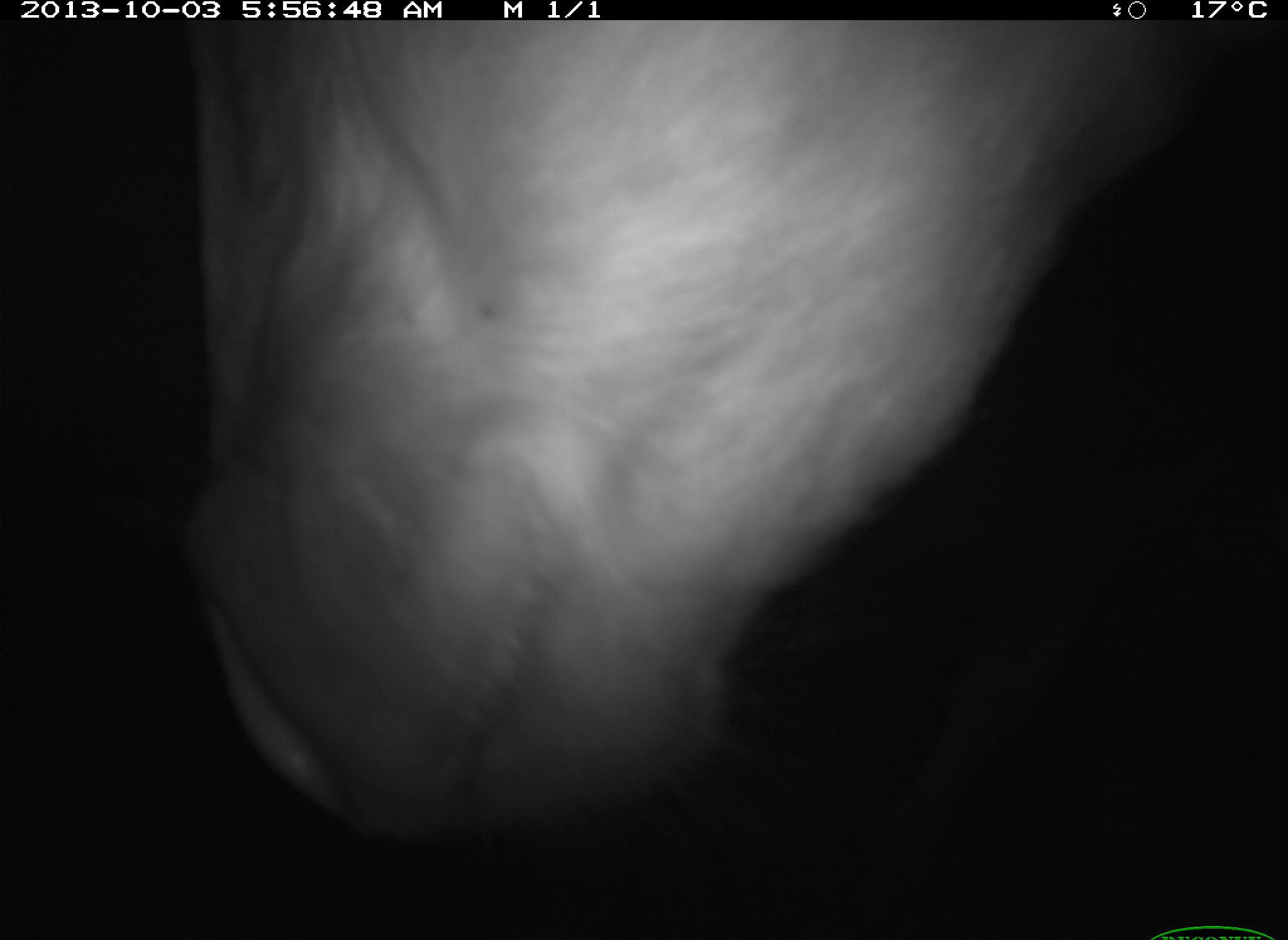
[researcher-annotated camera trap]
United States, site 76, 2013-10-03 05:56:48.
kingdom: Animalia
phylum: Chordata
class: Mammalia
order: Artiodactyla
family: Bovidae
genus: Bos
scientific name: Bos taurus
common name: cow